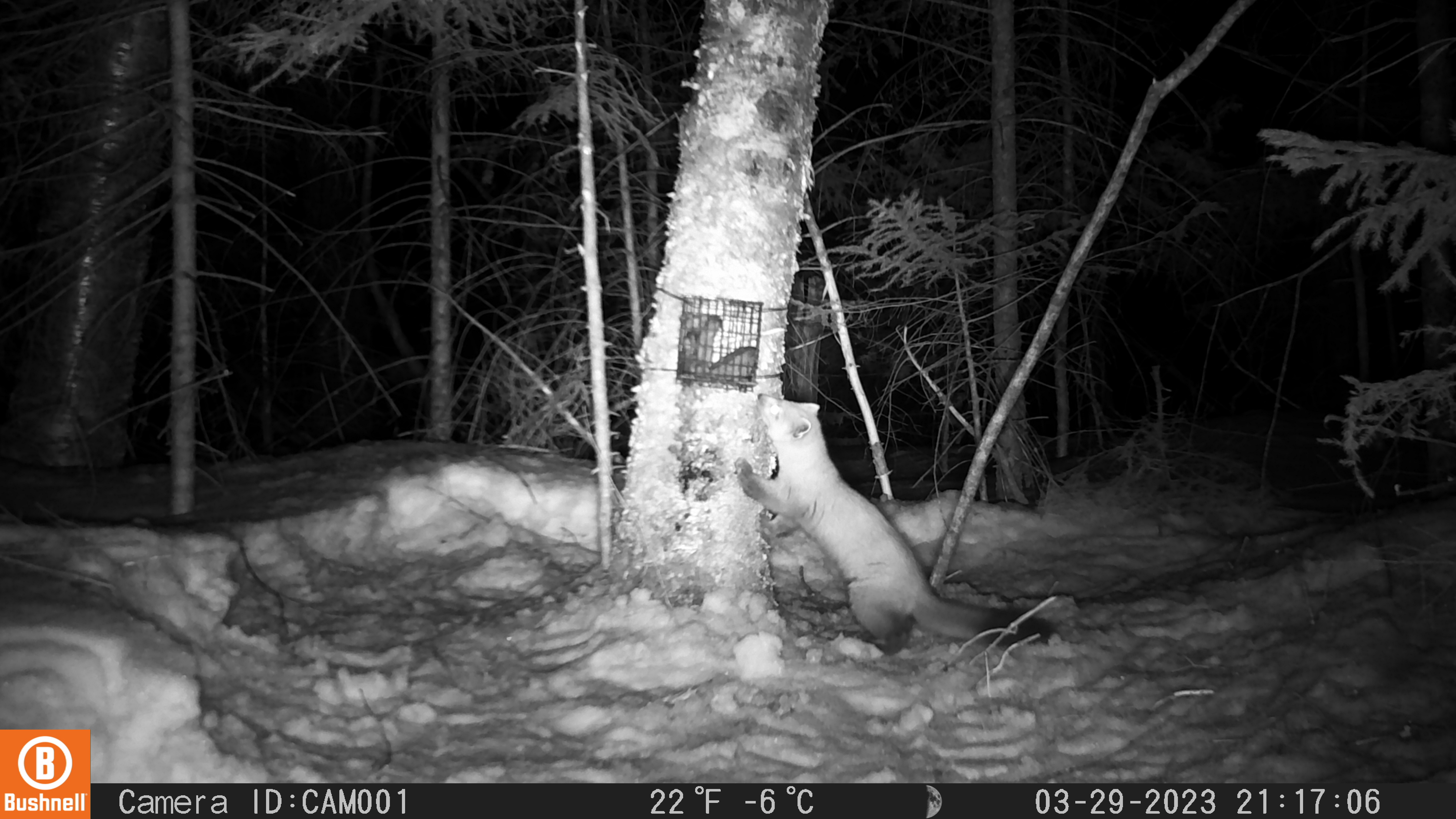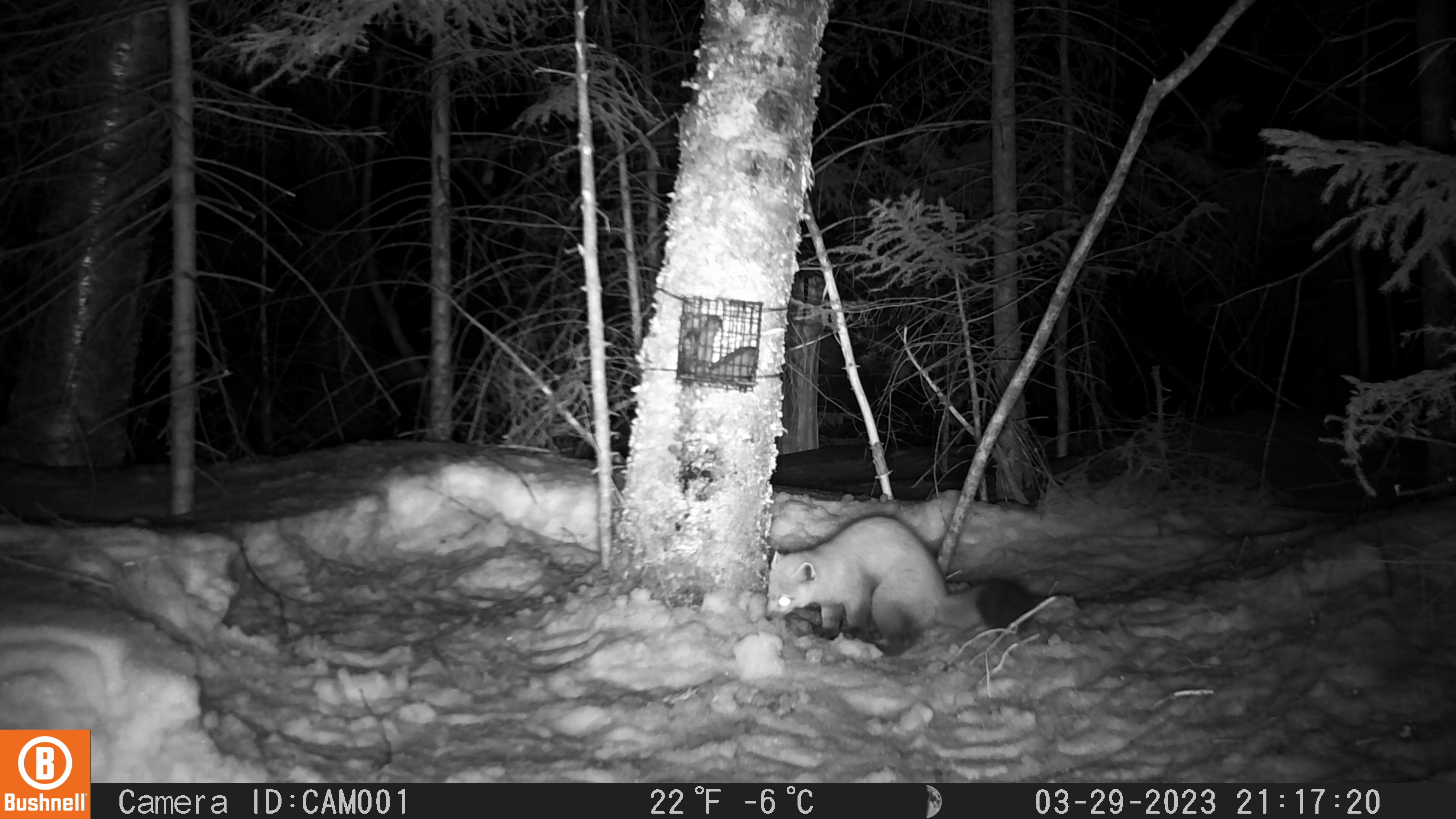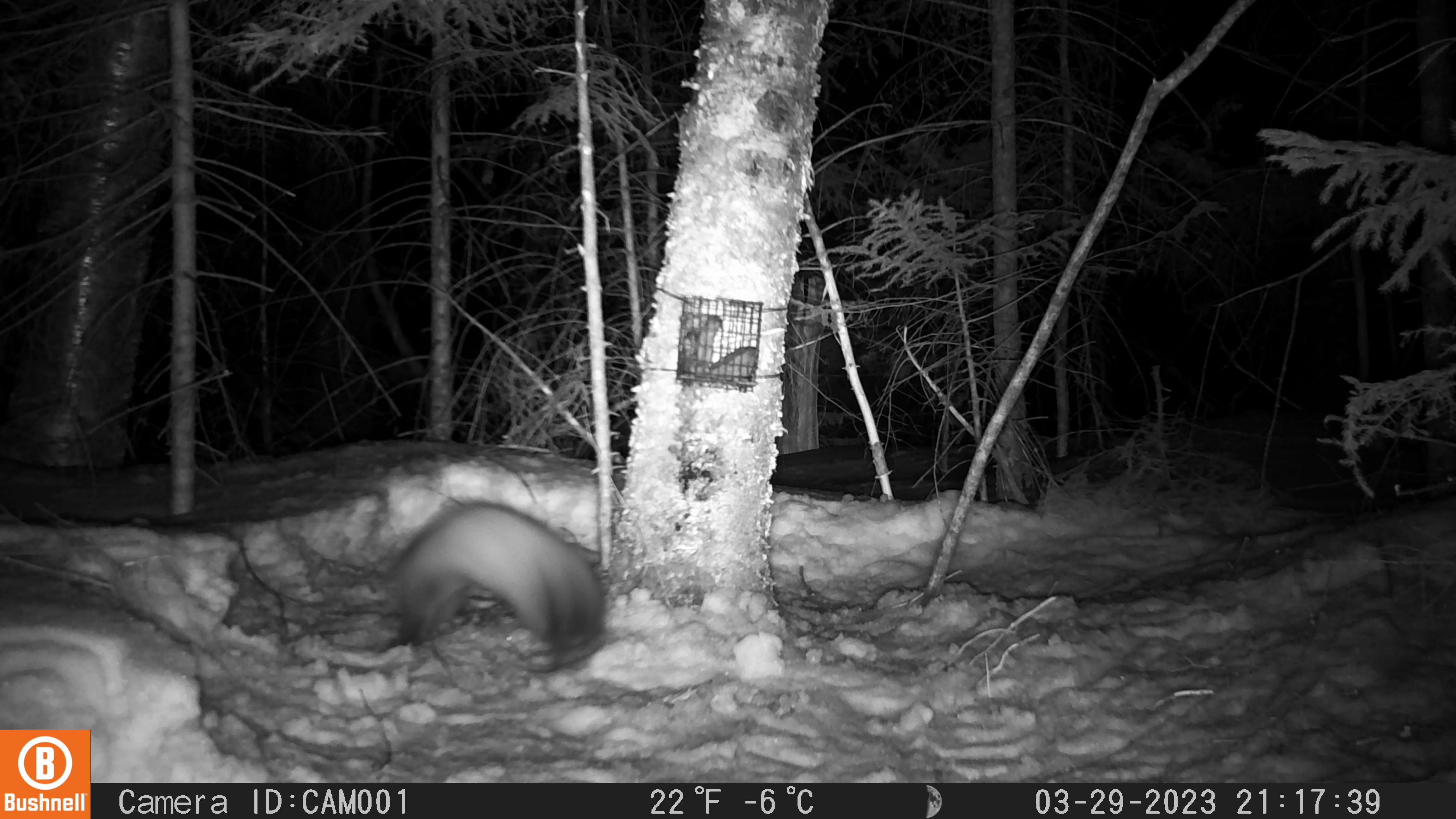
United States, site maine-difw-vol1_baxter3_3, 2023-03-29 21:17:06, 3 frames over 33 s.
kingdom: Animalia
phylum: Chordata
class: Mammalia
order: Carnivora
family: Mustelidae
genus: Martes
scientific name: Martes americana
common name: american marten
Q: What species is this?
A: American marten (Martes americana).